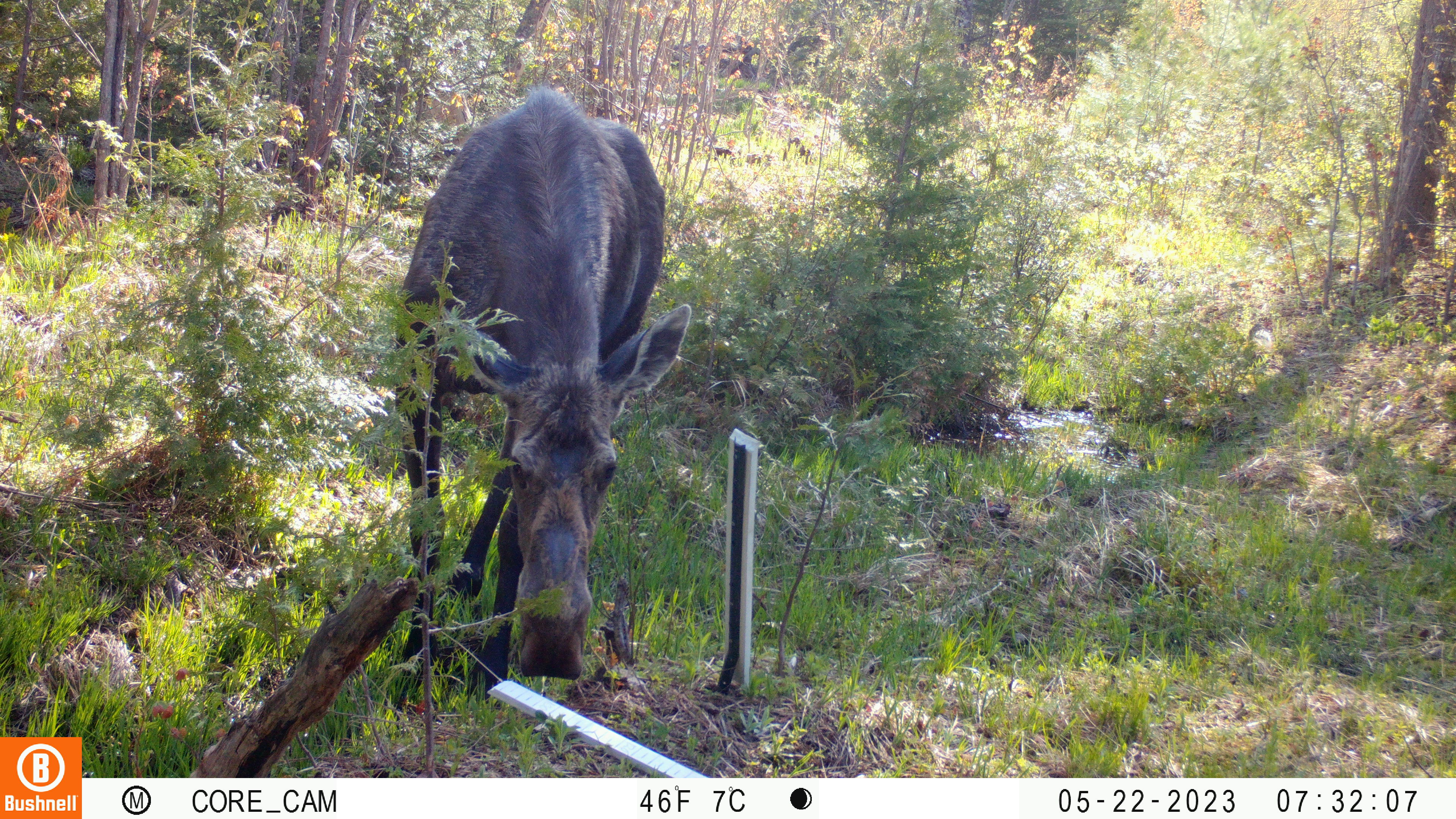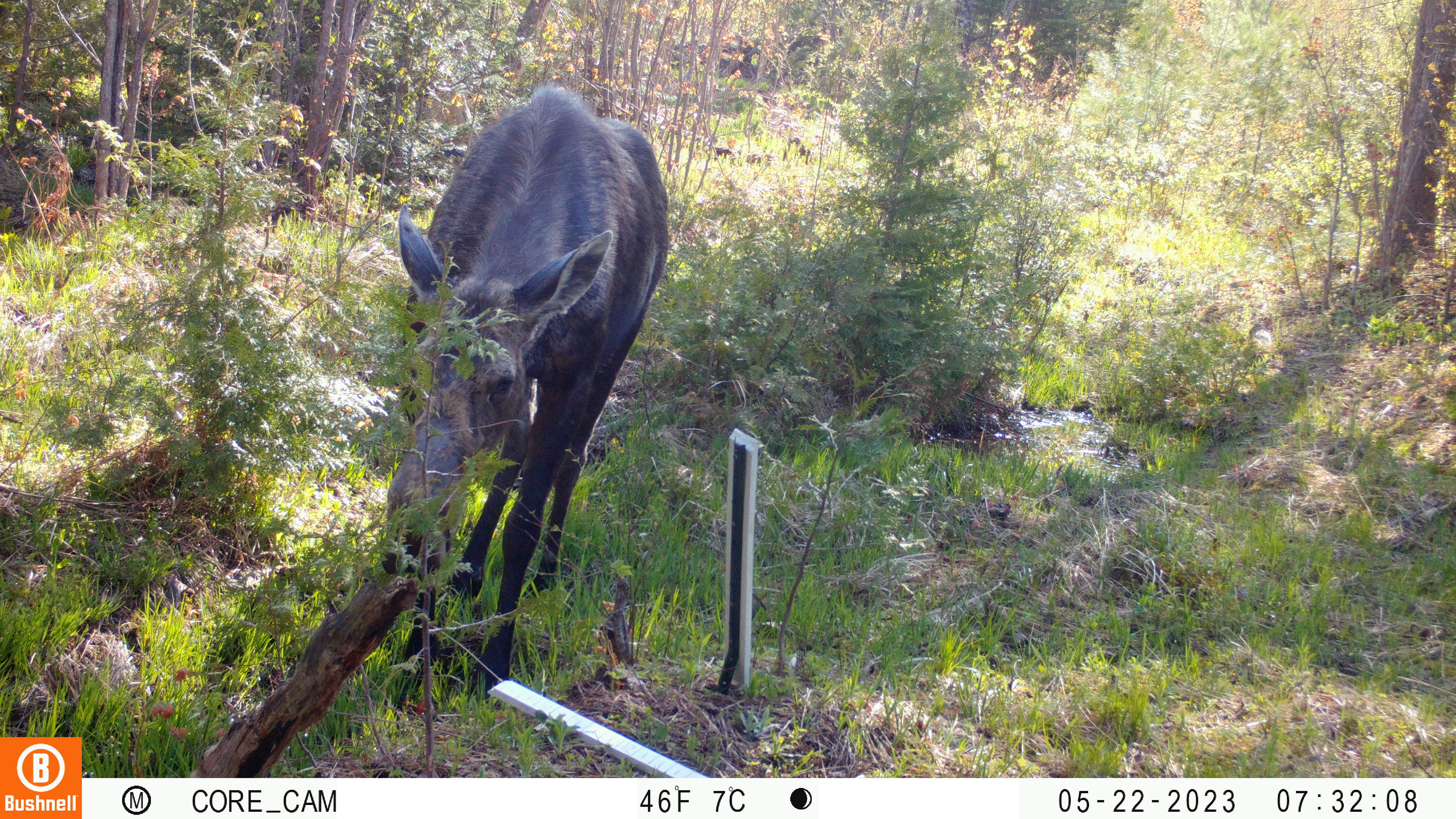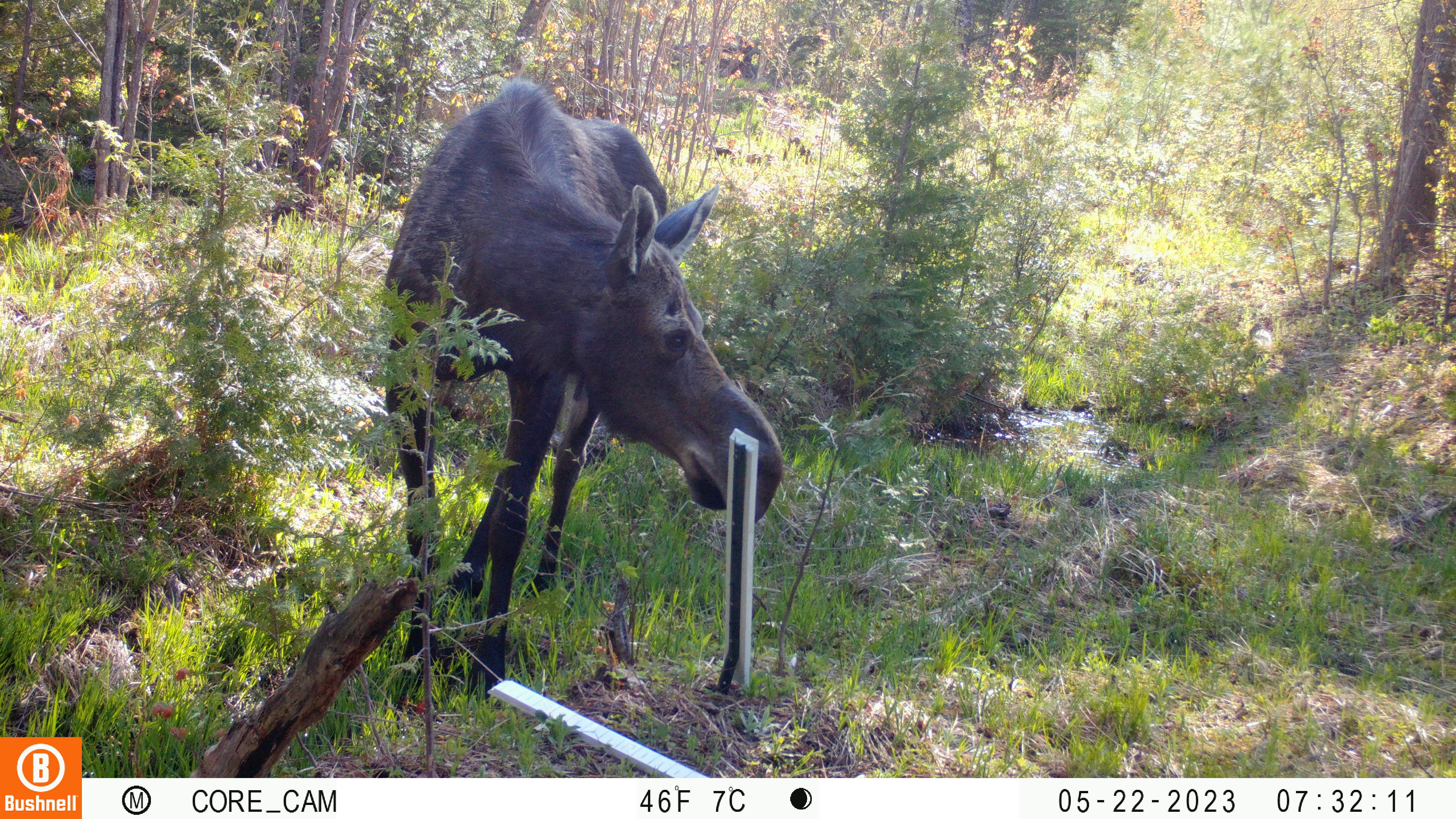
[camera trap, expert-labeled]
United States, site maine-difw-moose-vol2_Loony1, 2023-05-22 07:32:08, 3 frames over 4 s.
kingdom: Animalia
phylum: Chordata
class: Mammalia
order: Artiodactyla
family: Cervidae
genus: Alces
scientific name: Alces alces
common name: moose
Moose (Alces alces).